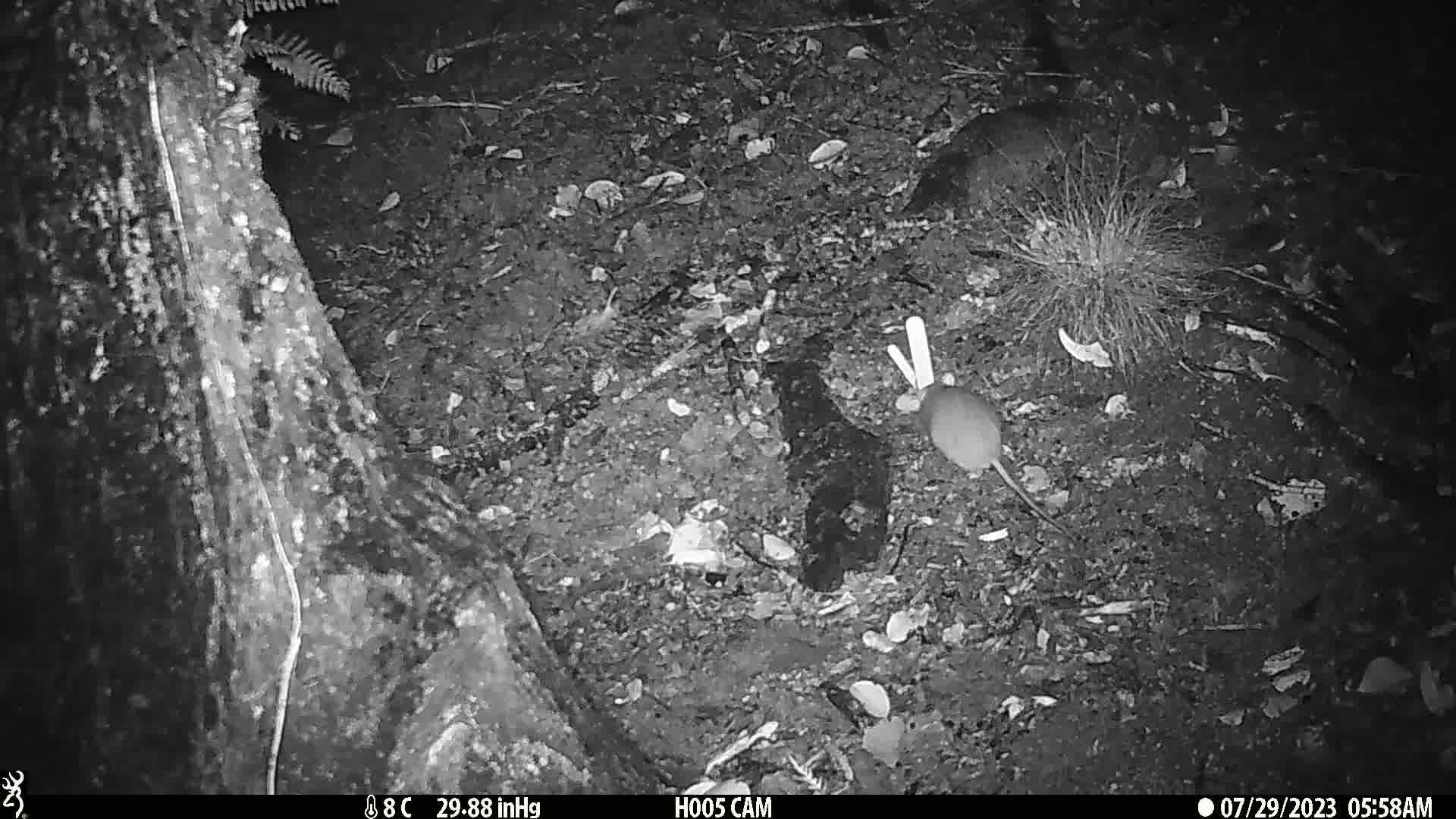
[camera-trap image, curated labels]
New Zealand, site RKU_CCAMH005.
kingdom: Animalia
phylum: Chordata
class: Mammalia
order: Rodentia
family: Muridae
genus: Rattus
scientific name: Rattus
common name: rat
Rat (Rattus).